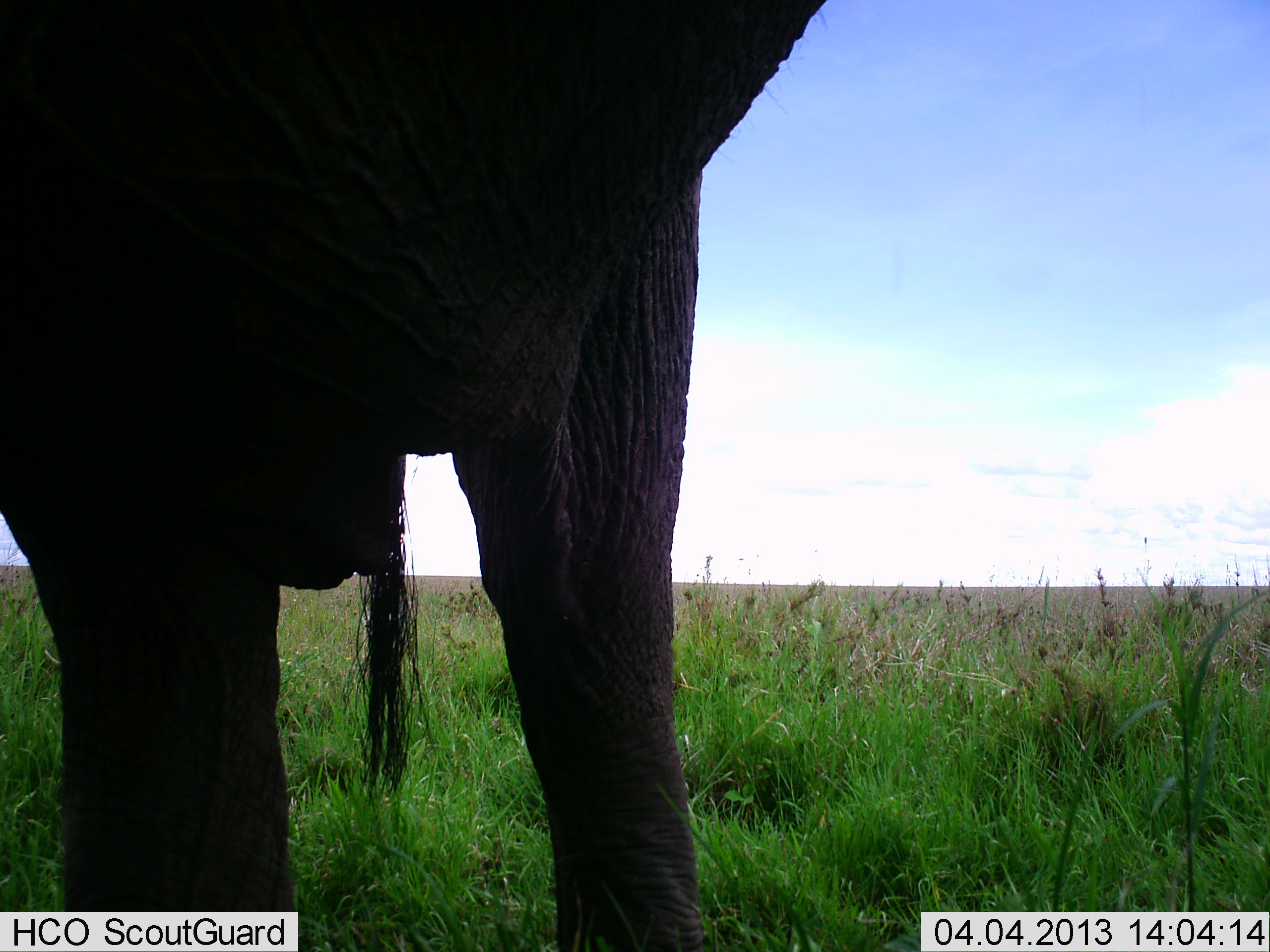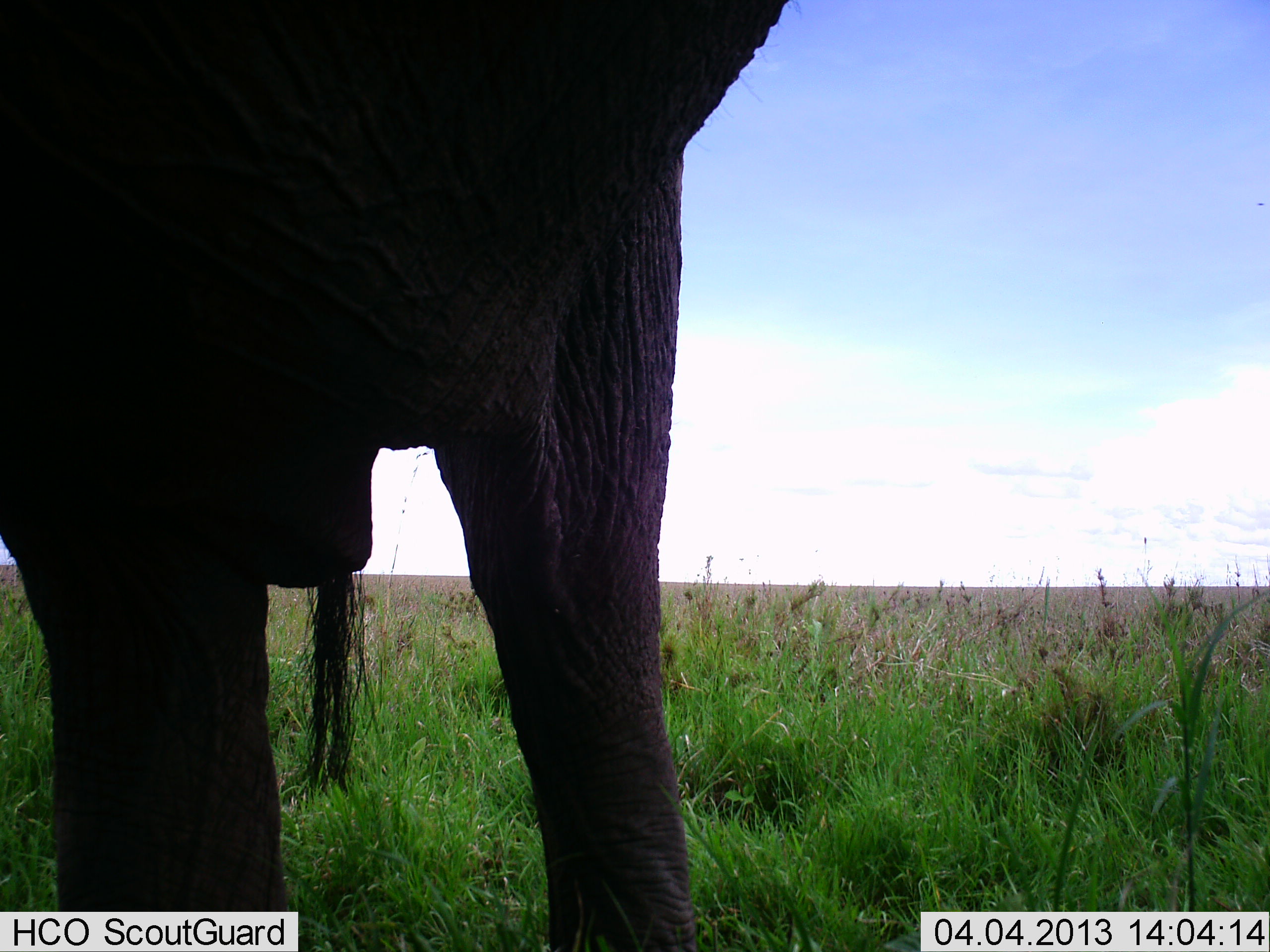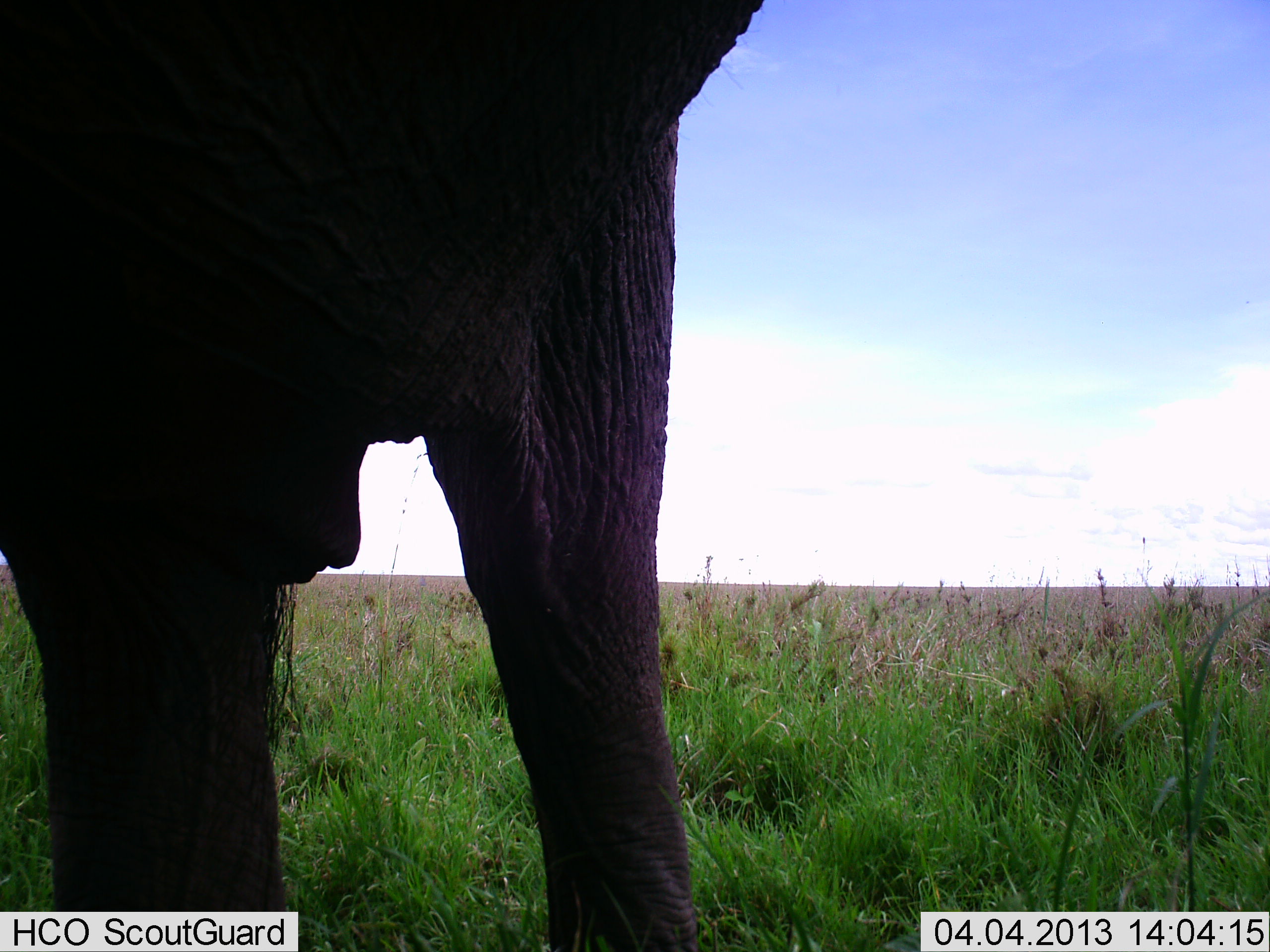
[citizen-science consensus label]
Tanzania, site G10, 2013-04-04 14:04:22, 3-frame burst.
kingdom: Animalia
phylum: Chordata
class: Mammalia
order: Proboscidea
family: Elephantidae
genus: Loxodonta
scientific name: Loxodonta africana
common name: african bush elephant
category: elephant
Elephant (african bush elephant) (Loxodonta africana), count 1. Behavior (volunteer vote fractions): standing 97%, resting 0%, moving 3%, interacting 0%. Young present (vote fraction): 0%. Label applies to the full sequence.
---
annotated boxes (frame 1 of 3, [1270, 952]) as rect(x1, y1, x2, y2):
animal: rect(0, 0, 827, 952)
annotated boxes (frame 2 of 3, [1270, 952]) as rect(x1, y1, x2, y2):
animal: rect(0, 0, 796, 952)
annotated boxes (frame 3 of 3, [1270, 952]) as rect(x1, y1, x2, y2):
animal: rect(0, 0, 780, 952)